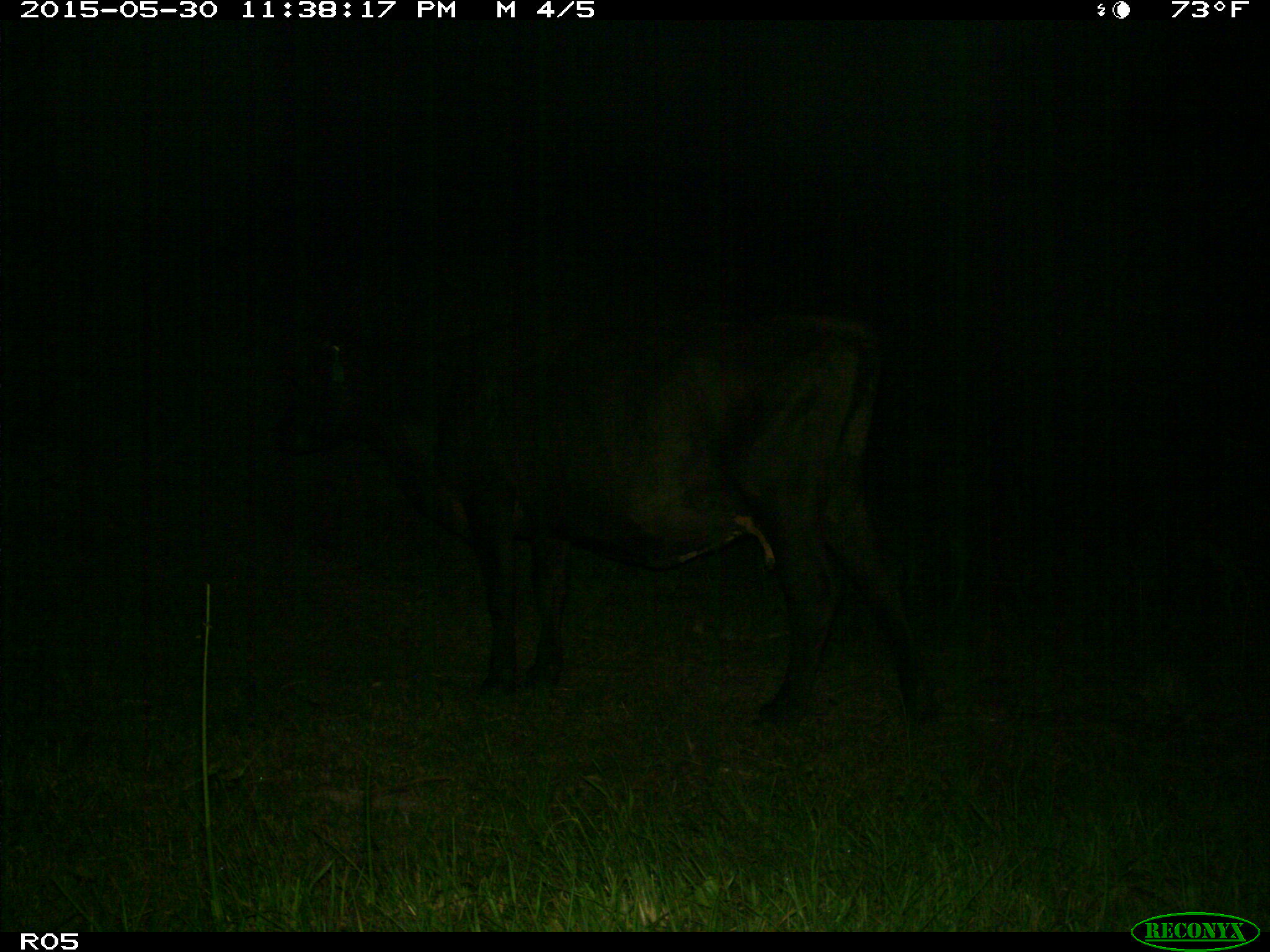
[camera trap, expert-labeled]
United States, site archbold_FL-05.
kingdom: Animalia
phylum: Chordata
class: Mammalia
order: Artiodactyla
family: Bovidae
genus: Bos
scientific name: Bos taurus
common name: domestic cow